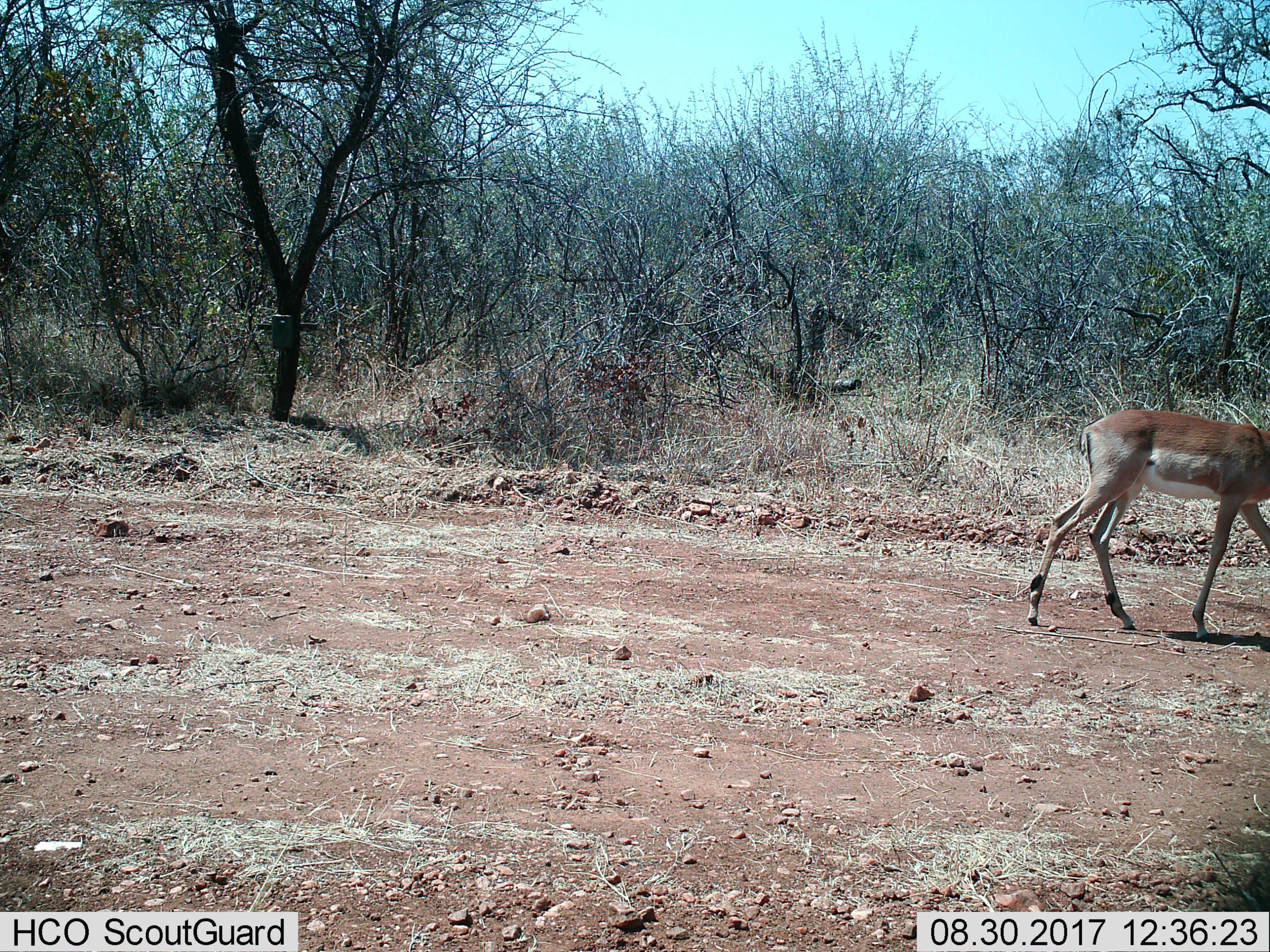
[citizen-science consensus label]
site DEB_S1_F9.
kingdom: Animalia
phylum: Chordata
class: Mammalia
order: Artiodactyla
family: Bovidae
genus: Aepyceros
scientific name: Aepyceros melampus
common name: impala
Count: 1.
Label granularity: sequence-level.